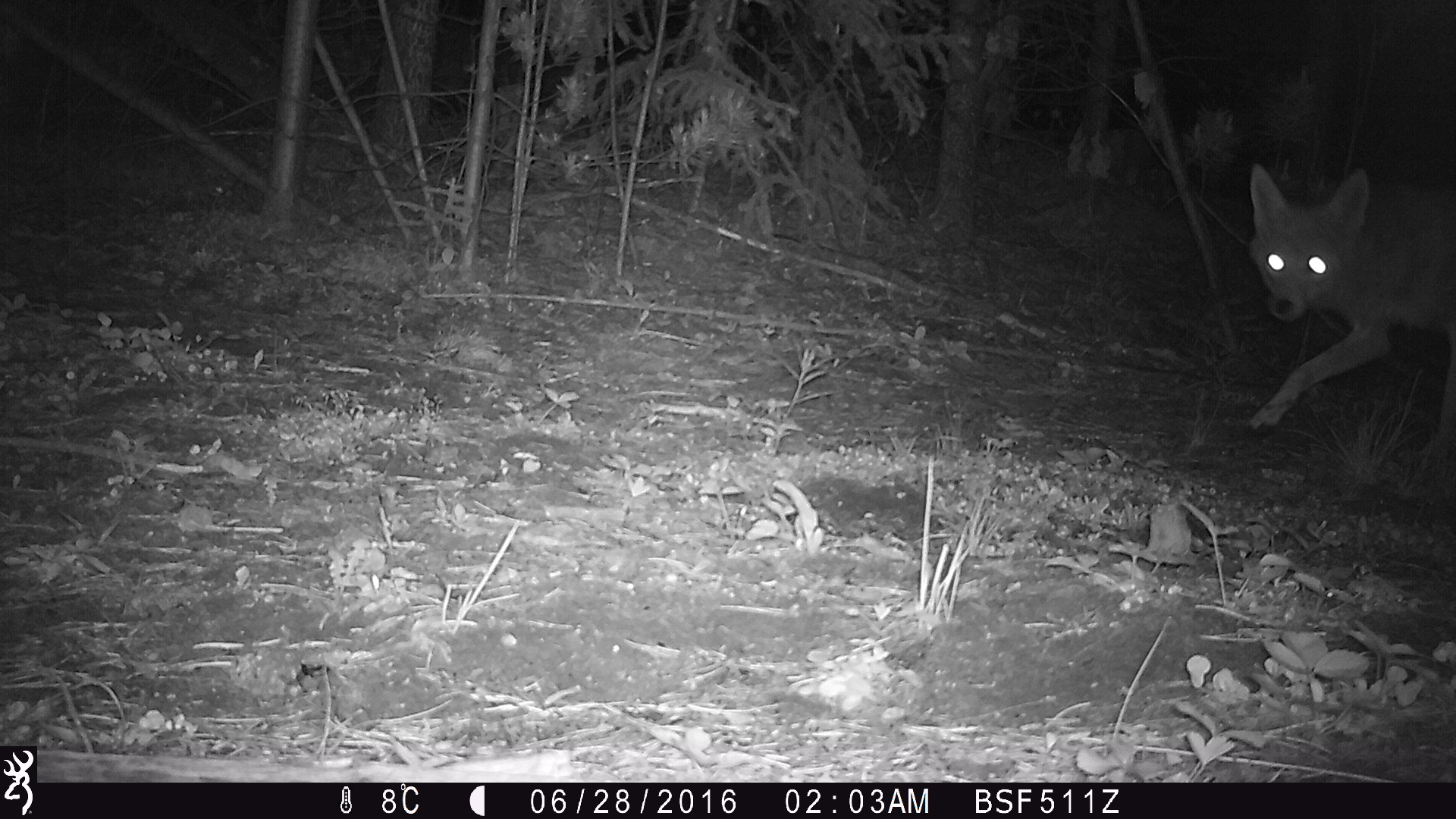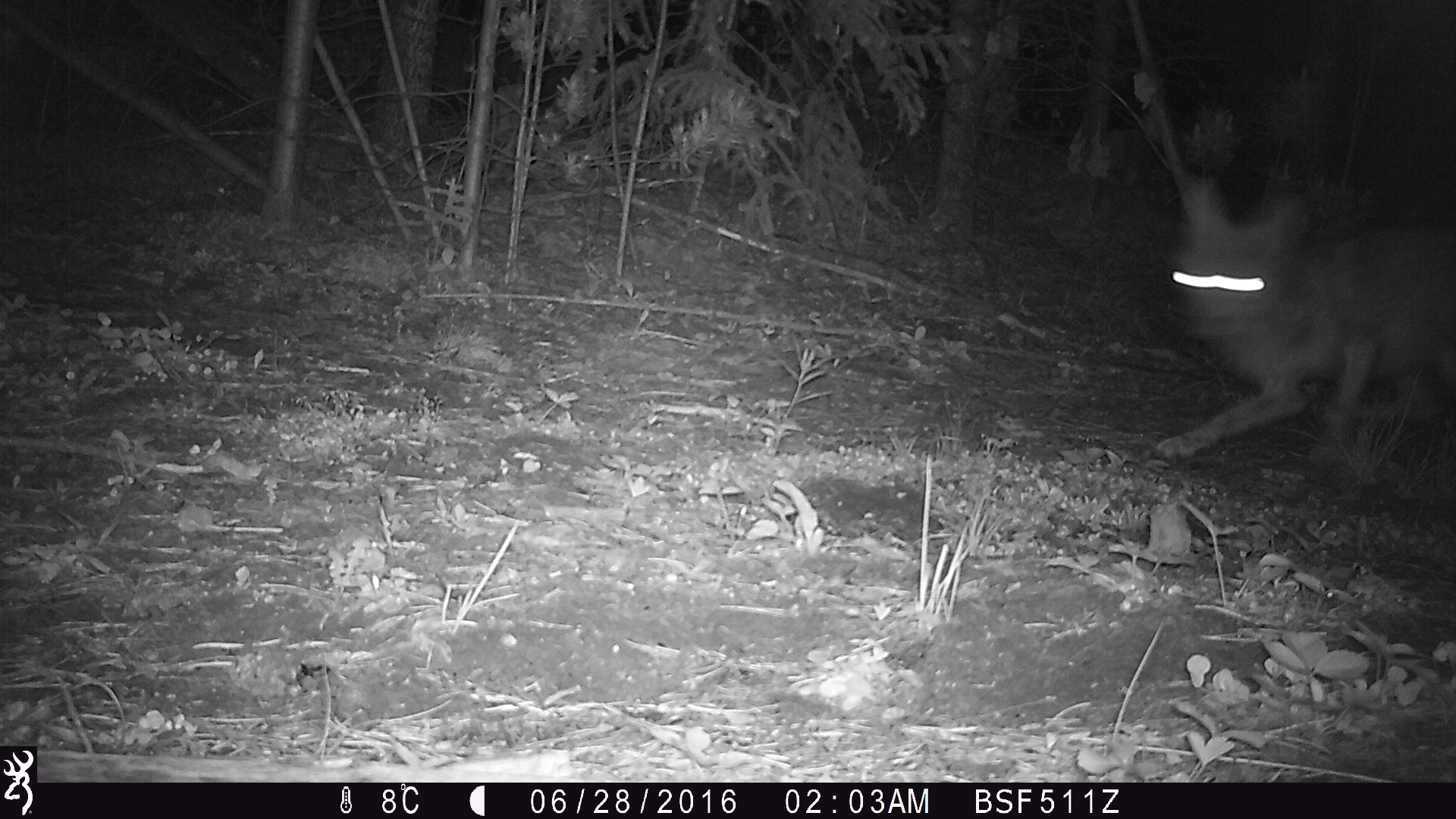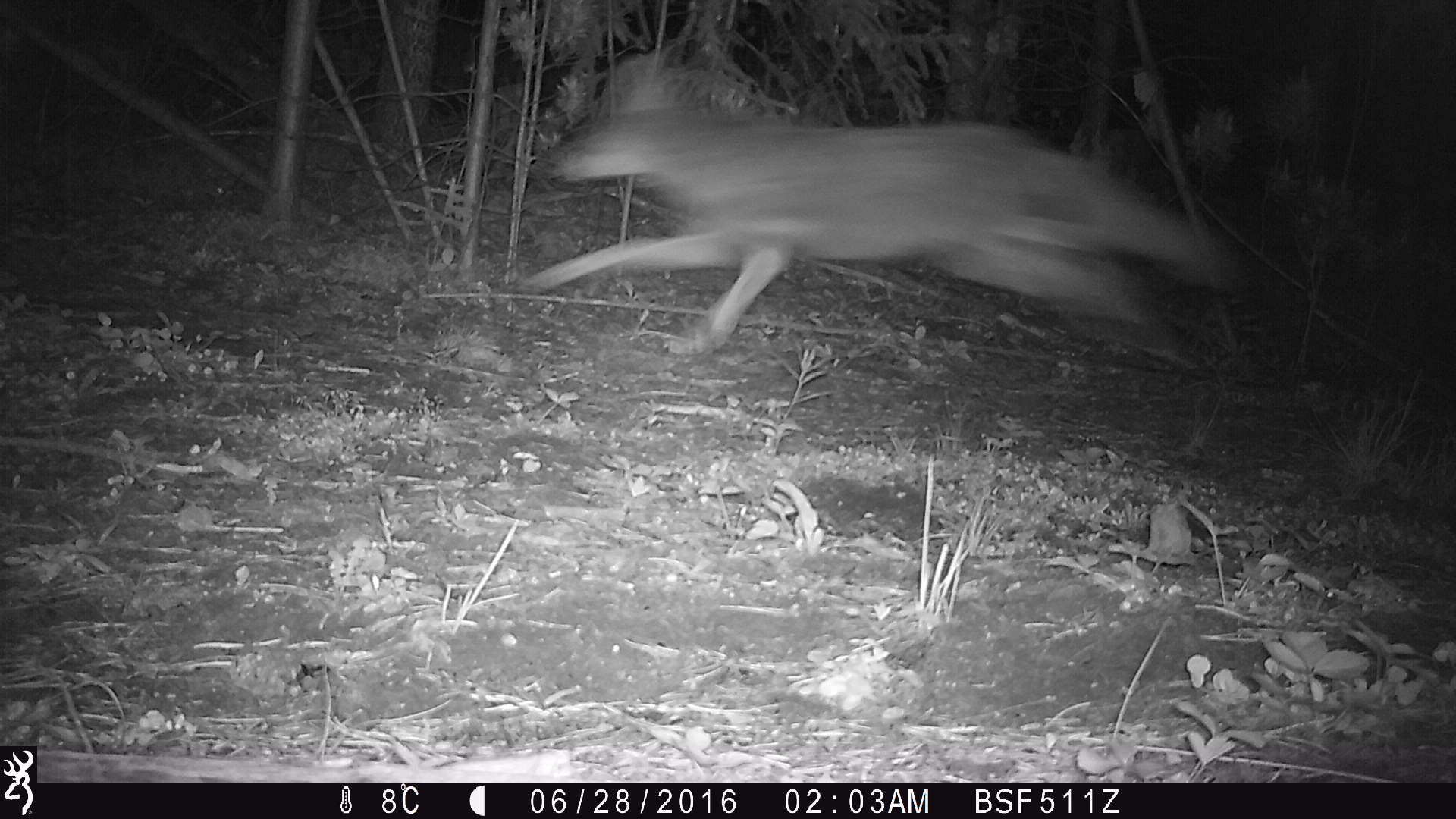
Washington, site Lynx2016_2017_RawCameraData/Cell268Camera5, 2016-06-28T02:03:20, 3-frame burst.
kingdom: Animalia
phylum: Chordata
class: Mammalia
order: Carnivora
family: Canidae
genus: Canis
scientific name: Canis latrans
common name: coyote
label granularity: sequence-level